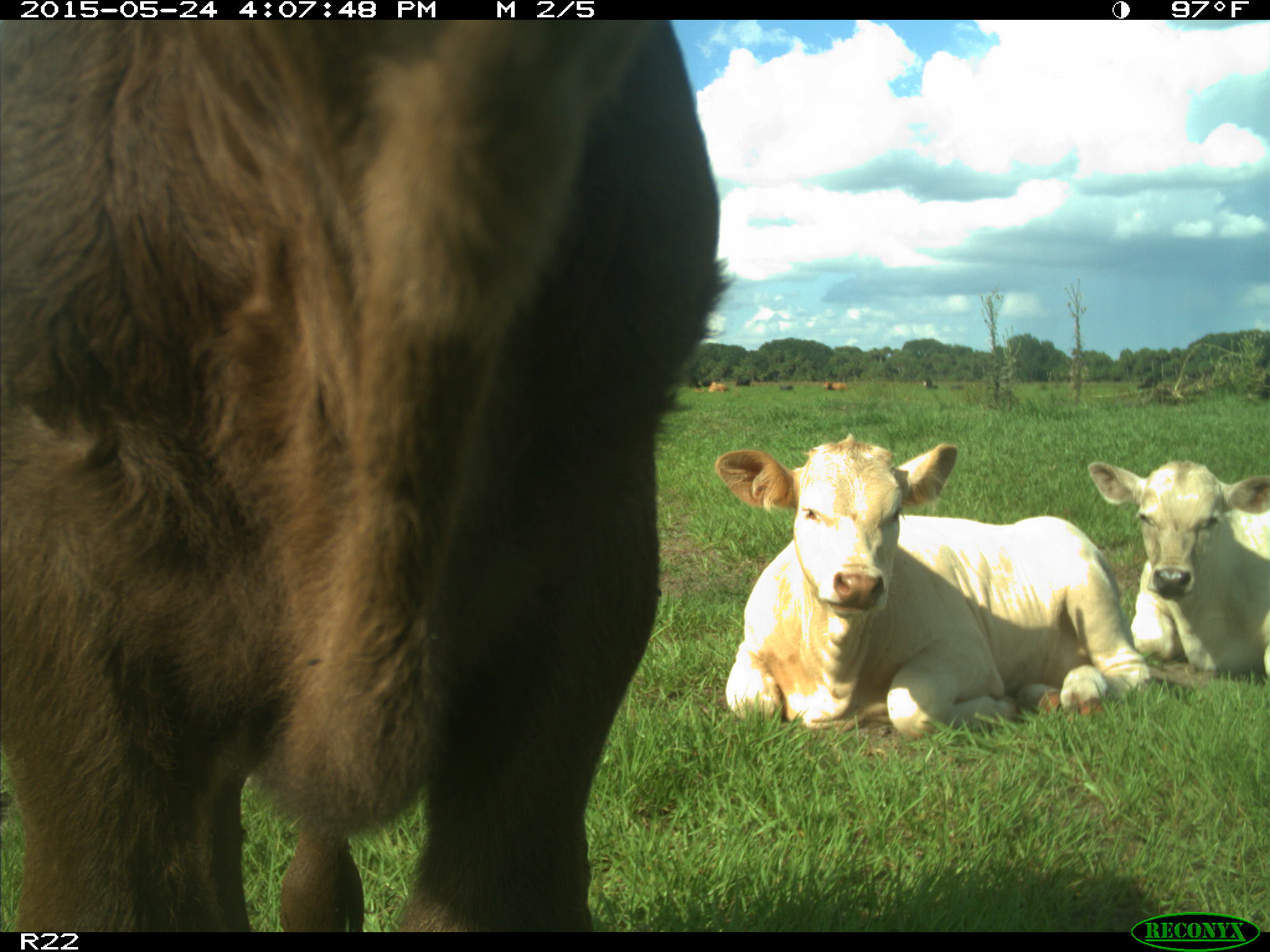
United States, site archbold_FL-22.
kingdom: Animalia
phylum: Chordata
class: Mammalia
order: Artiodactyla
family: Bovidae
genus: Bos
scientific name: Bos taurus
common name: domestic cow